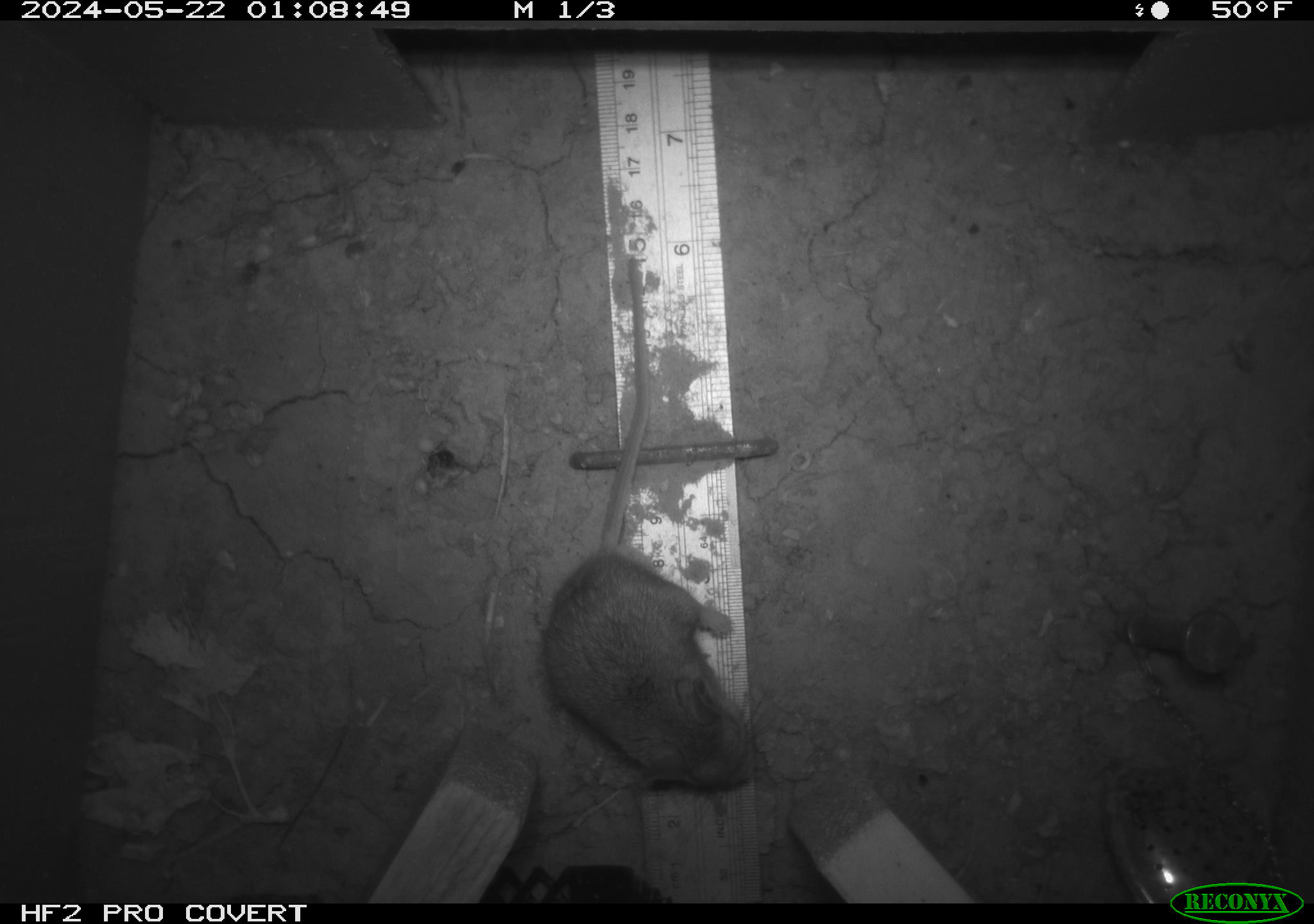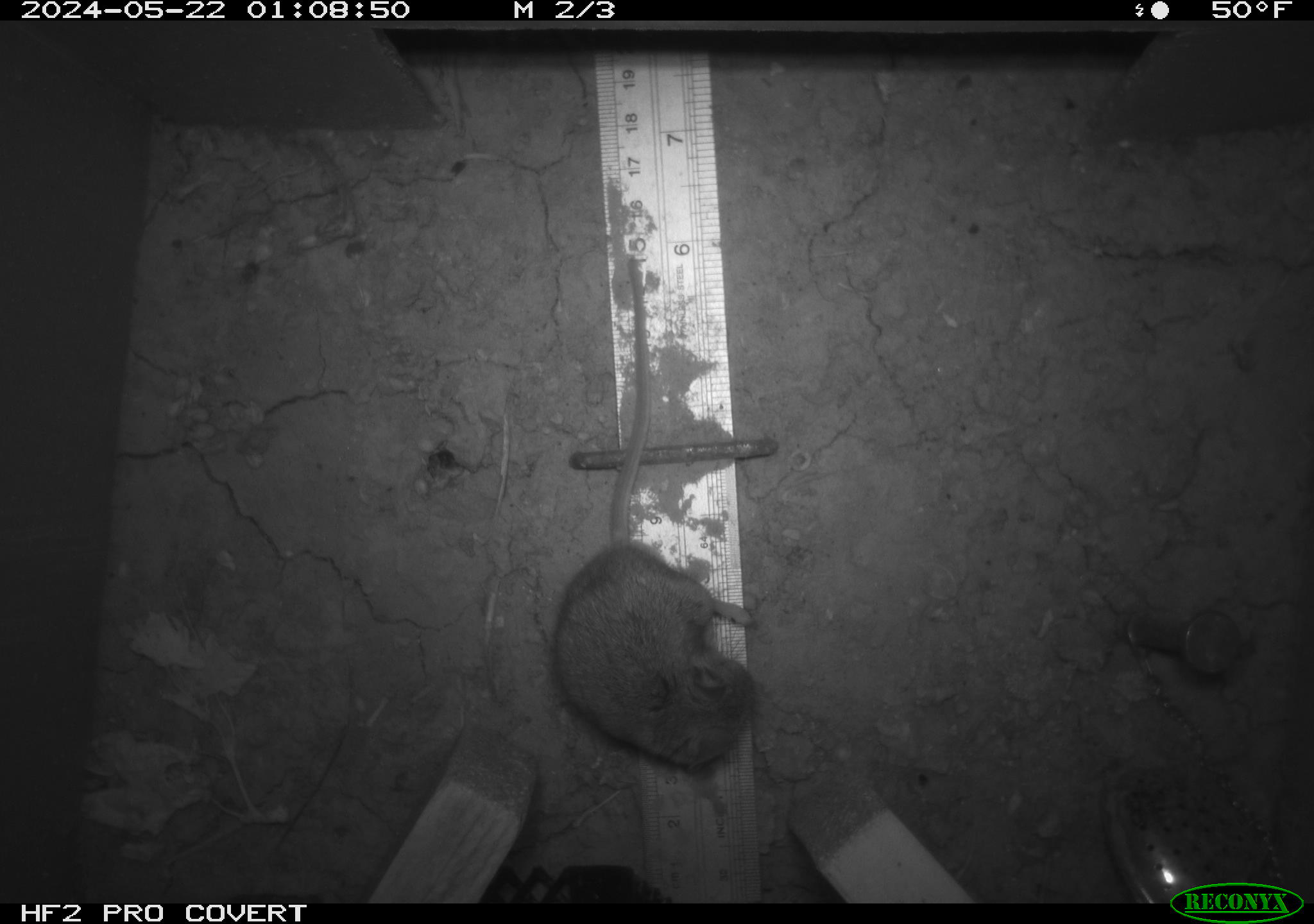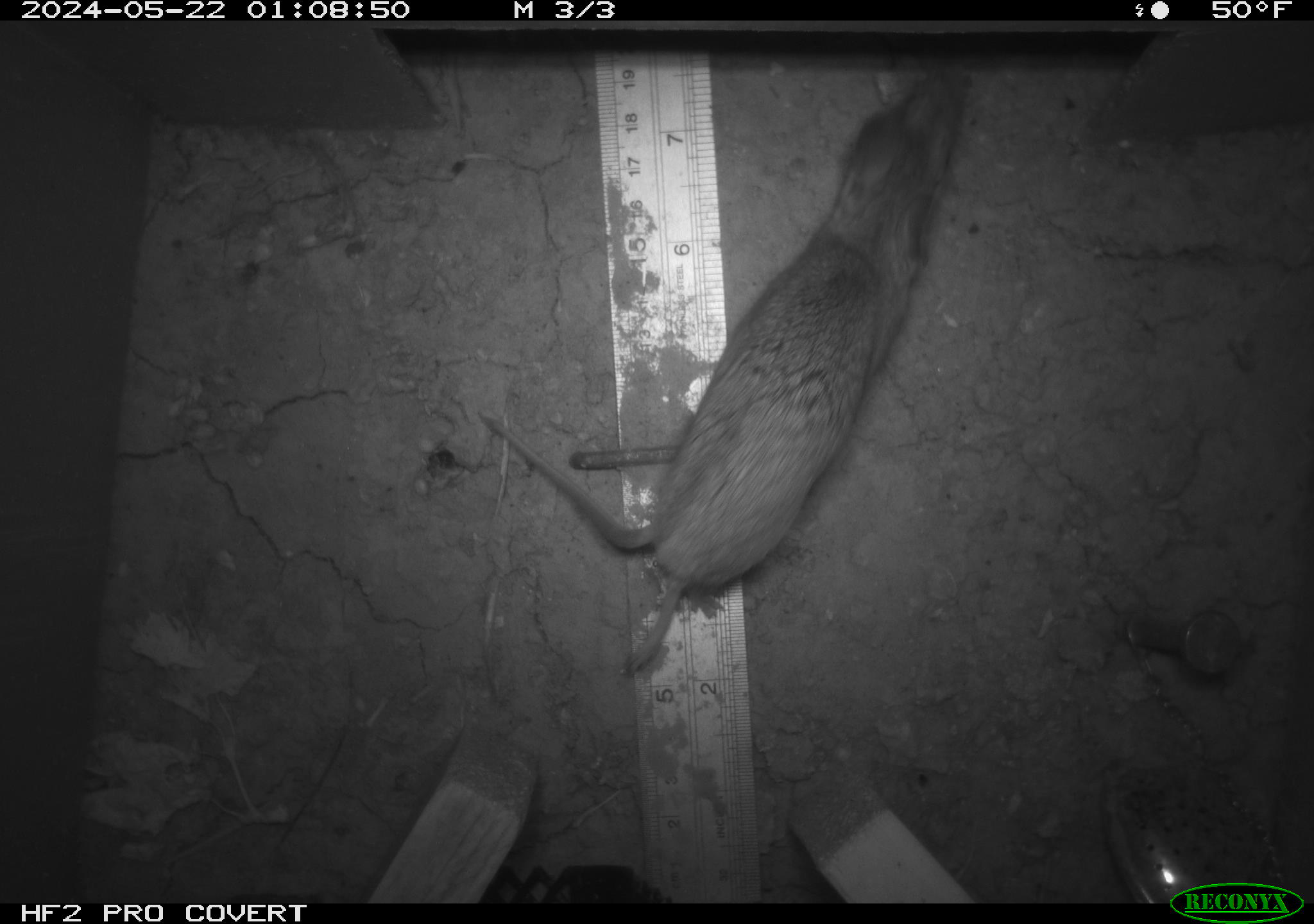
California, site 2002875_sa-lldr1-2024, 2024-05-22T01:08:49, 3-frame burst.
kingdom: Animalia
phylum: Chordata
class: Mammalia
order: Rodentia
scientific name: Rodentia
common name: mouse species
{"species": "mouse species (Rodentia)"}